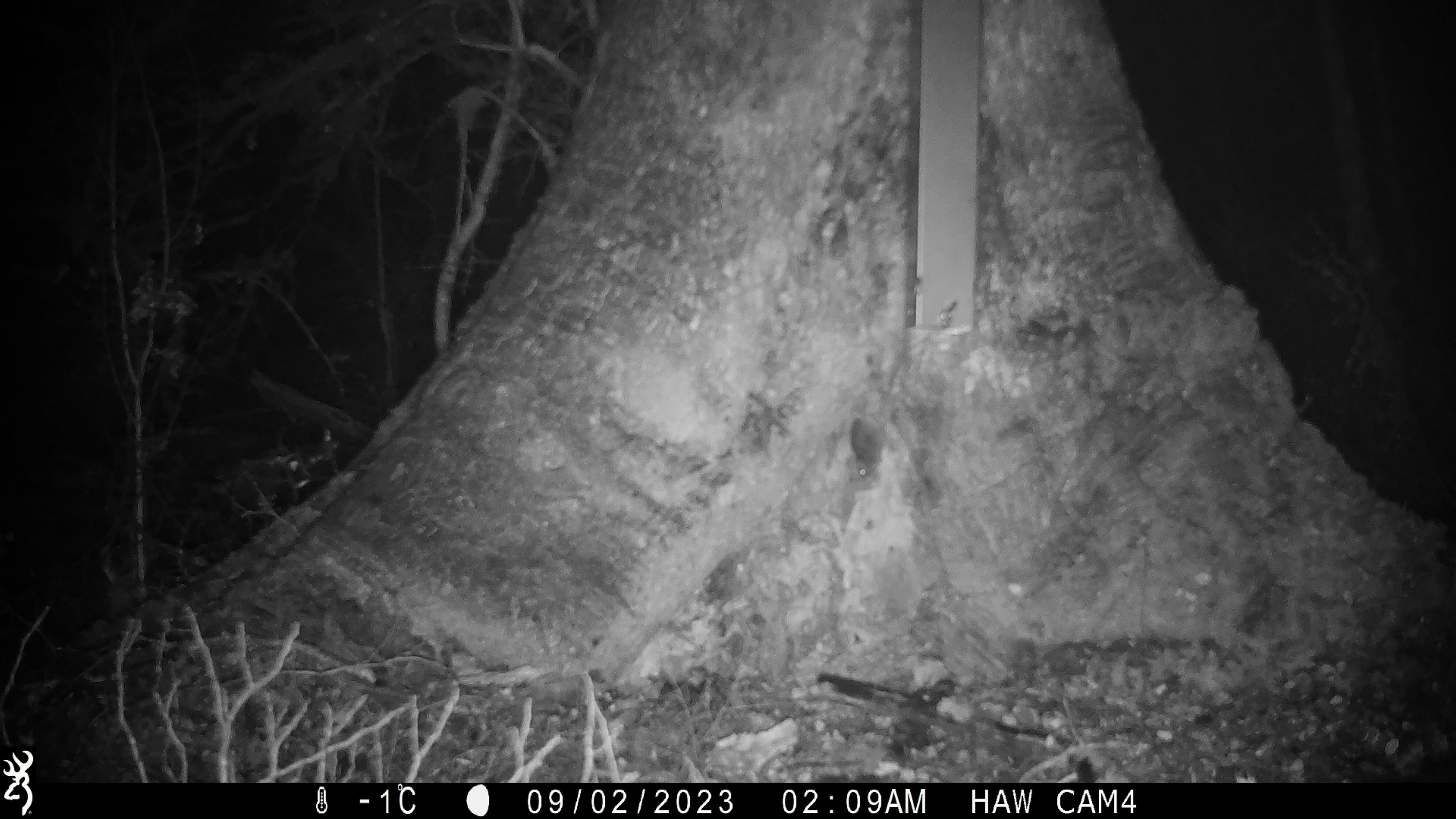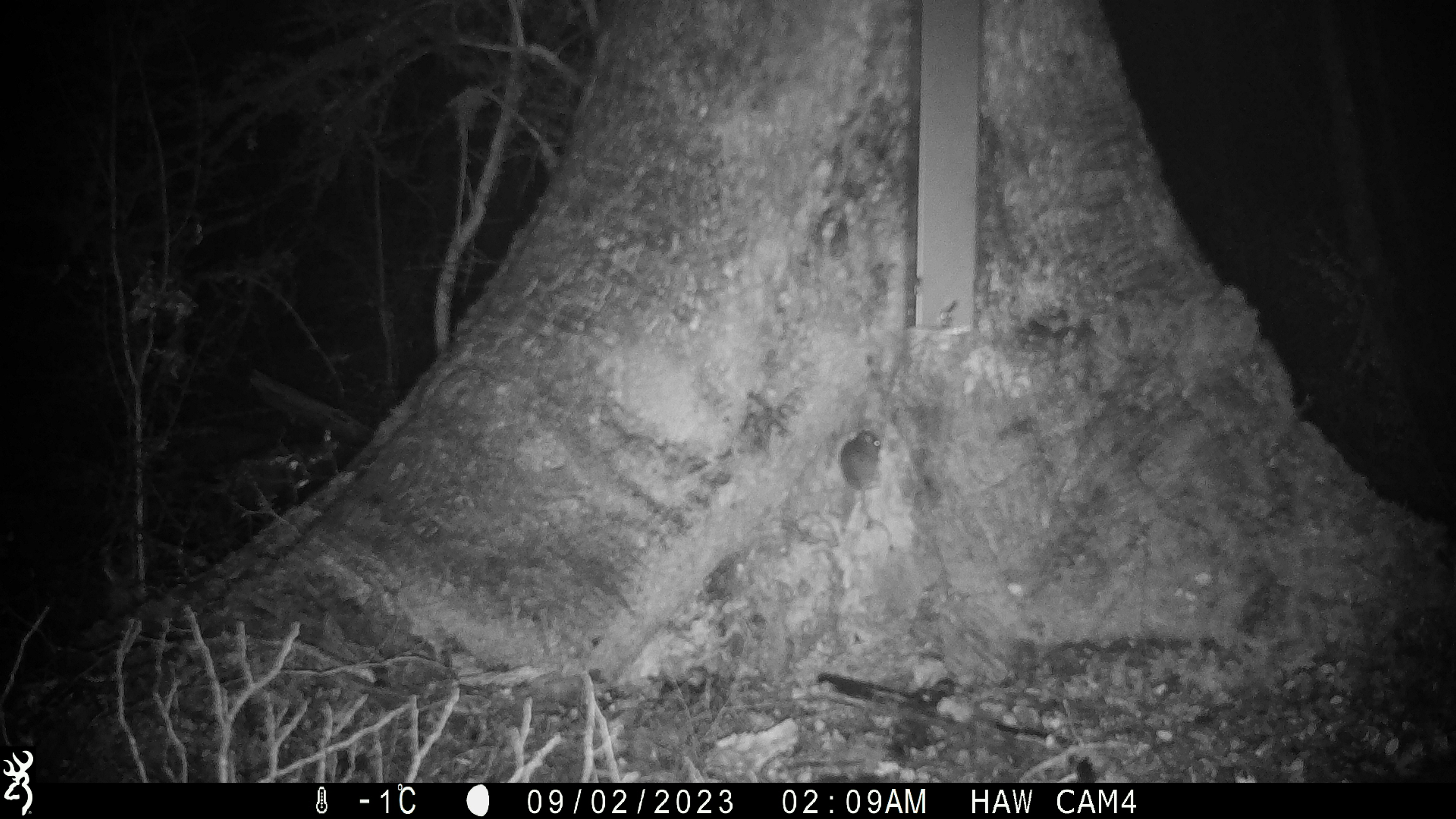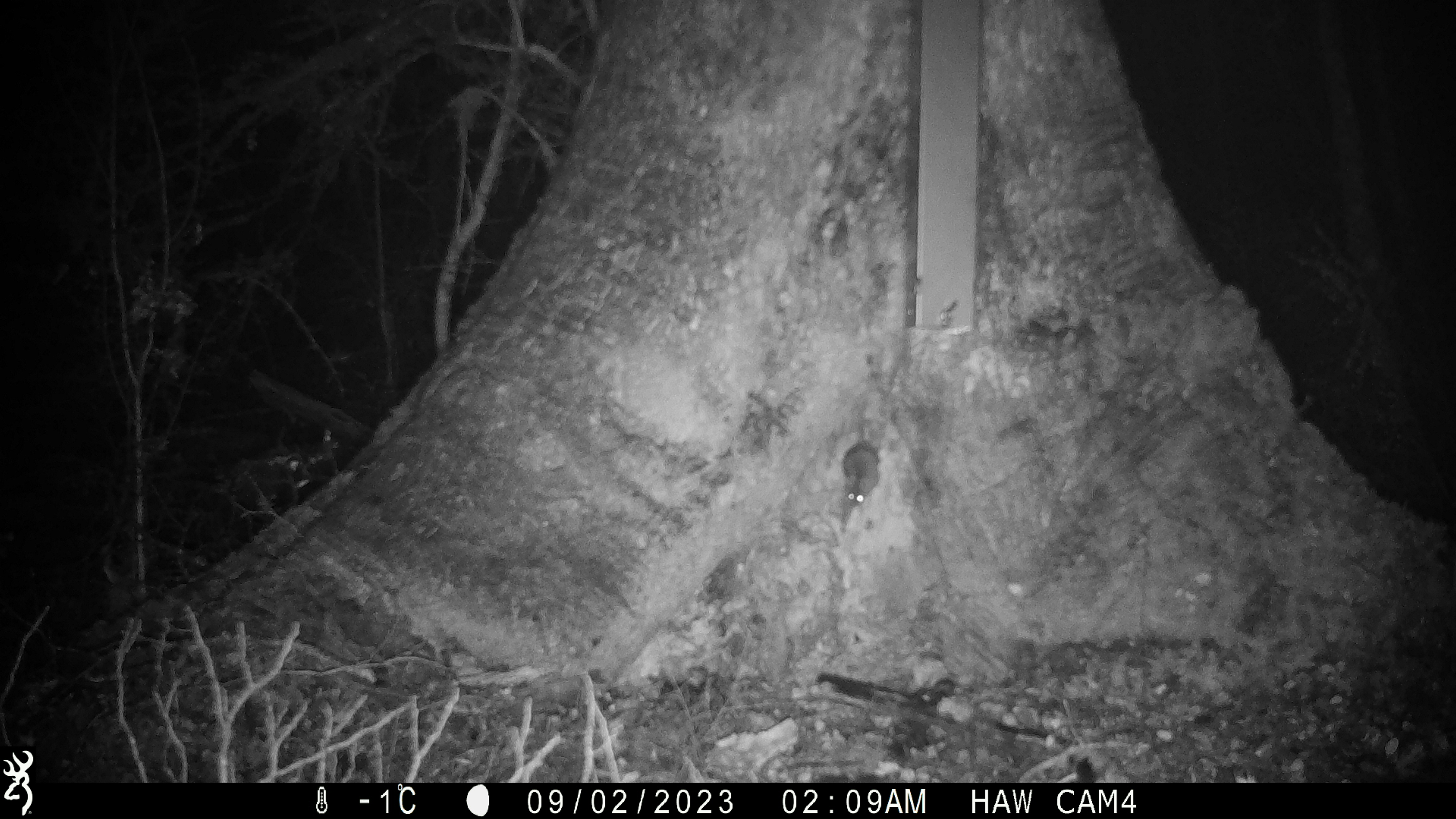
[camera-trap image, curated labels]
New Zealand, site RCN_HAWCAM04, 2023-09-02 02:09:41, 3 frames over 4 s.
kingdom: Animalia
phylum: Chordata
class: Mammalia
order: Rodentia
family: Muridae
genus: Mus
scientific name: Mus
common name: mouse